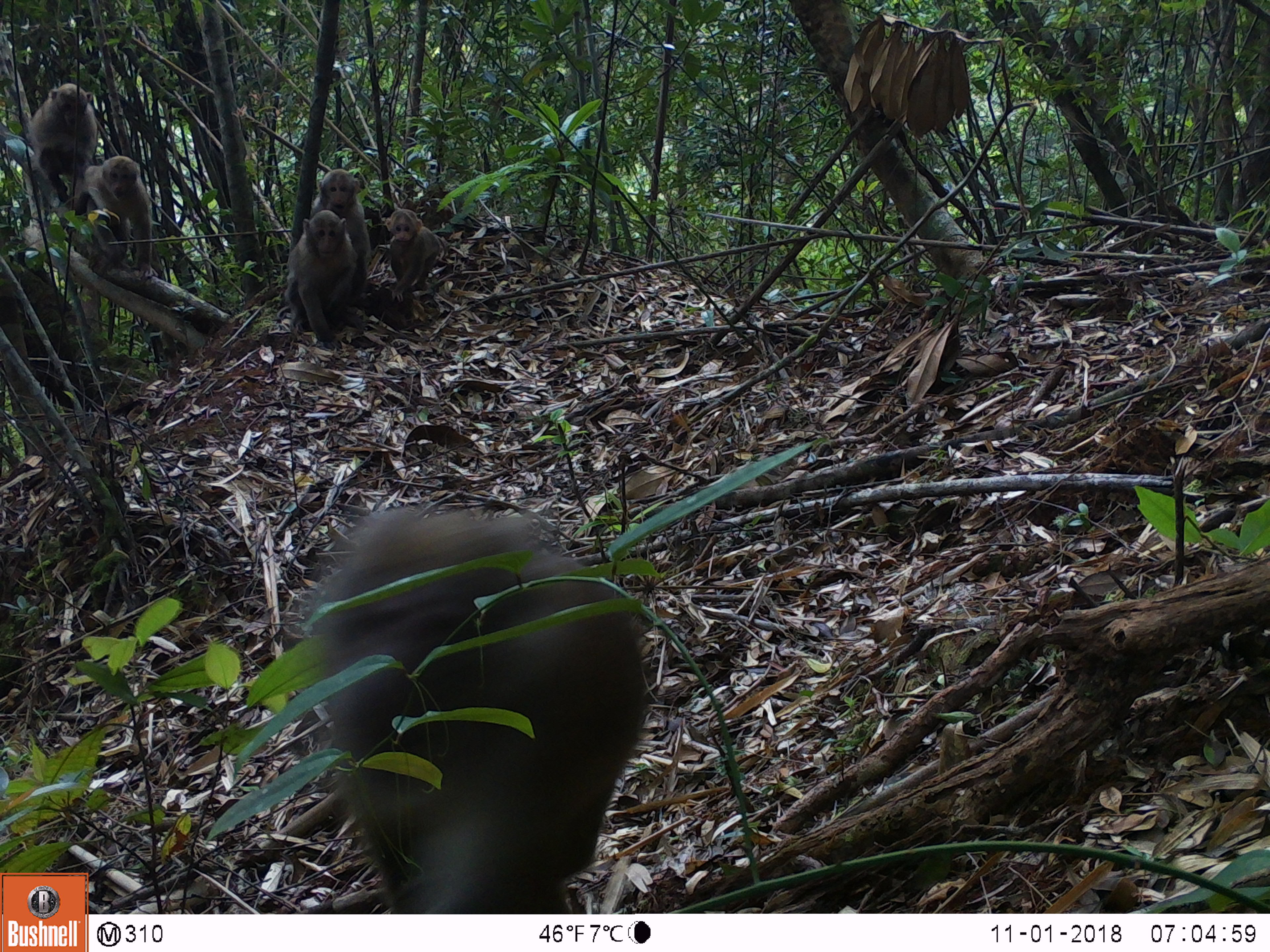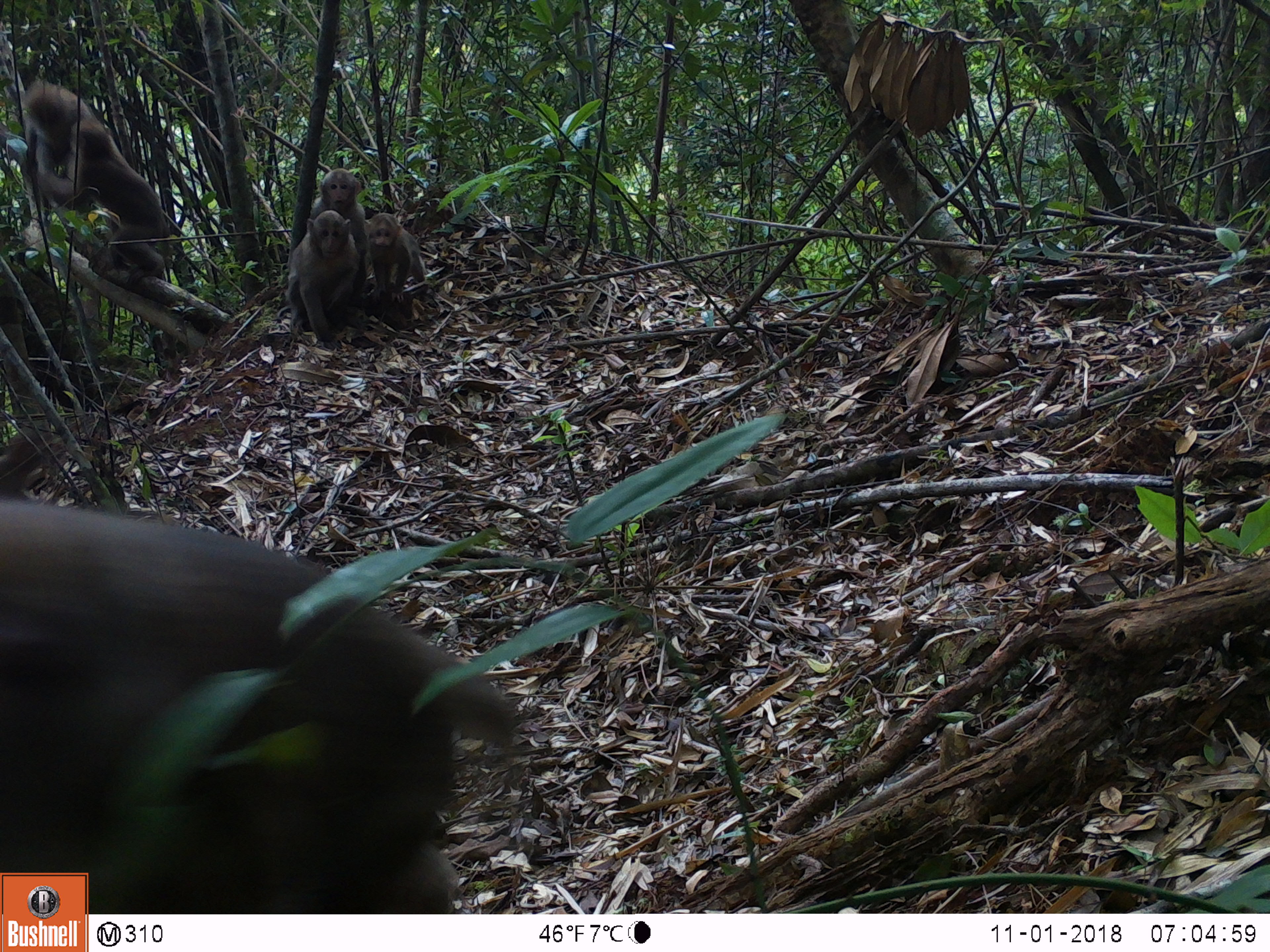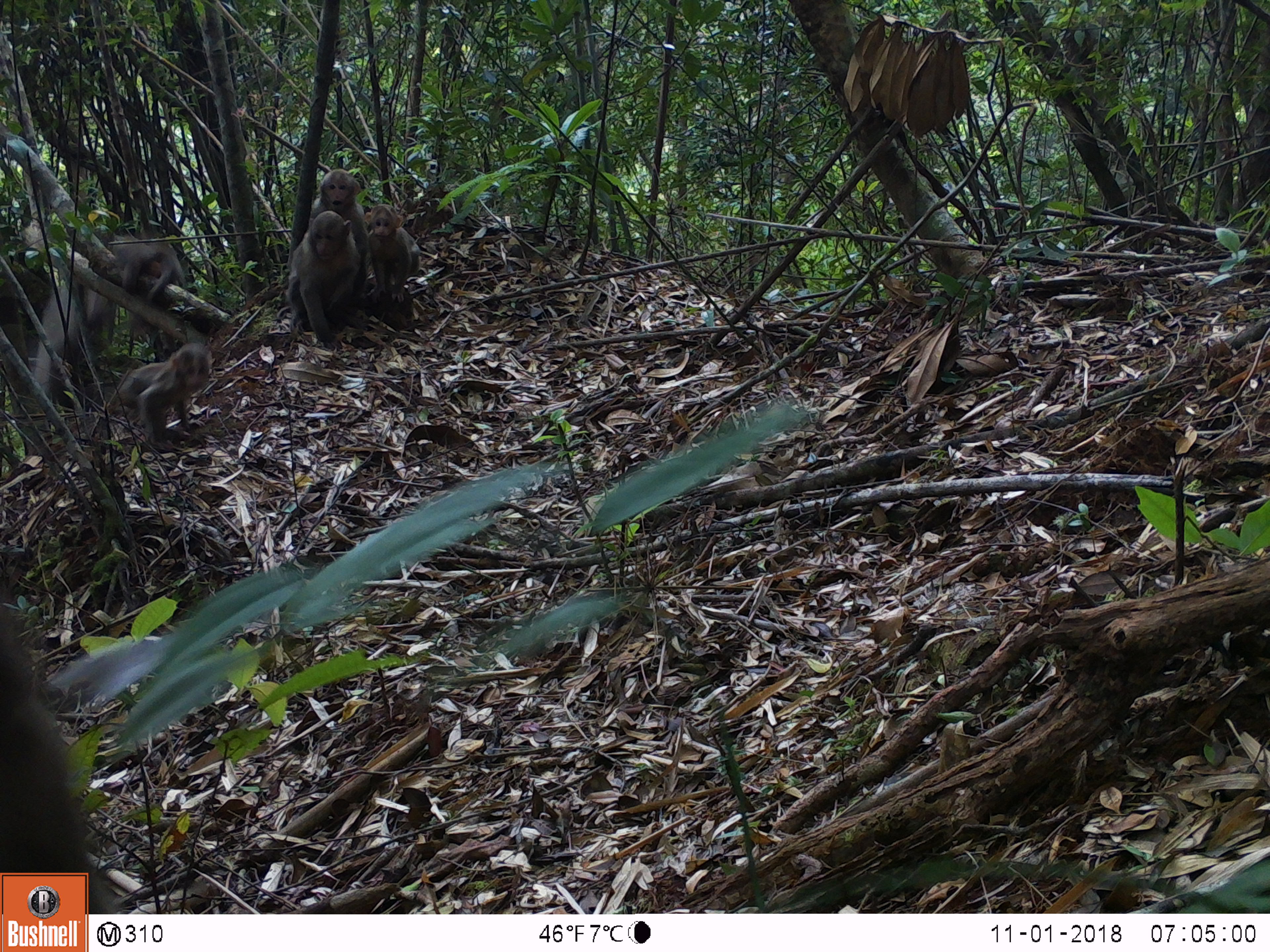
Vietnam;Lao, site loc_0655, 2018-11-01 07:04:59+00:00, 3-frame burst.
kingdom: Animalia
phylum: Chordata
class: Mammalia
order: Primates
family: Cercopithecidae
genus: Macaca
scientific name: Macaca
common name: macaques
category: assam or rhesus macaque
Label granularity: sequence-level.